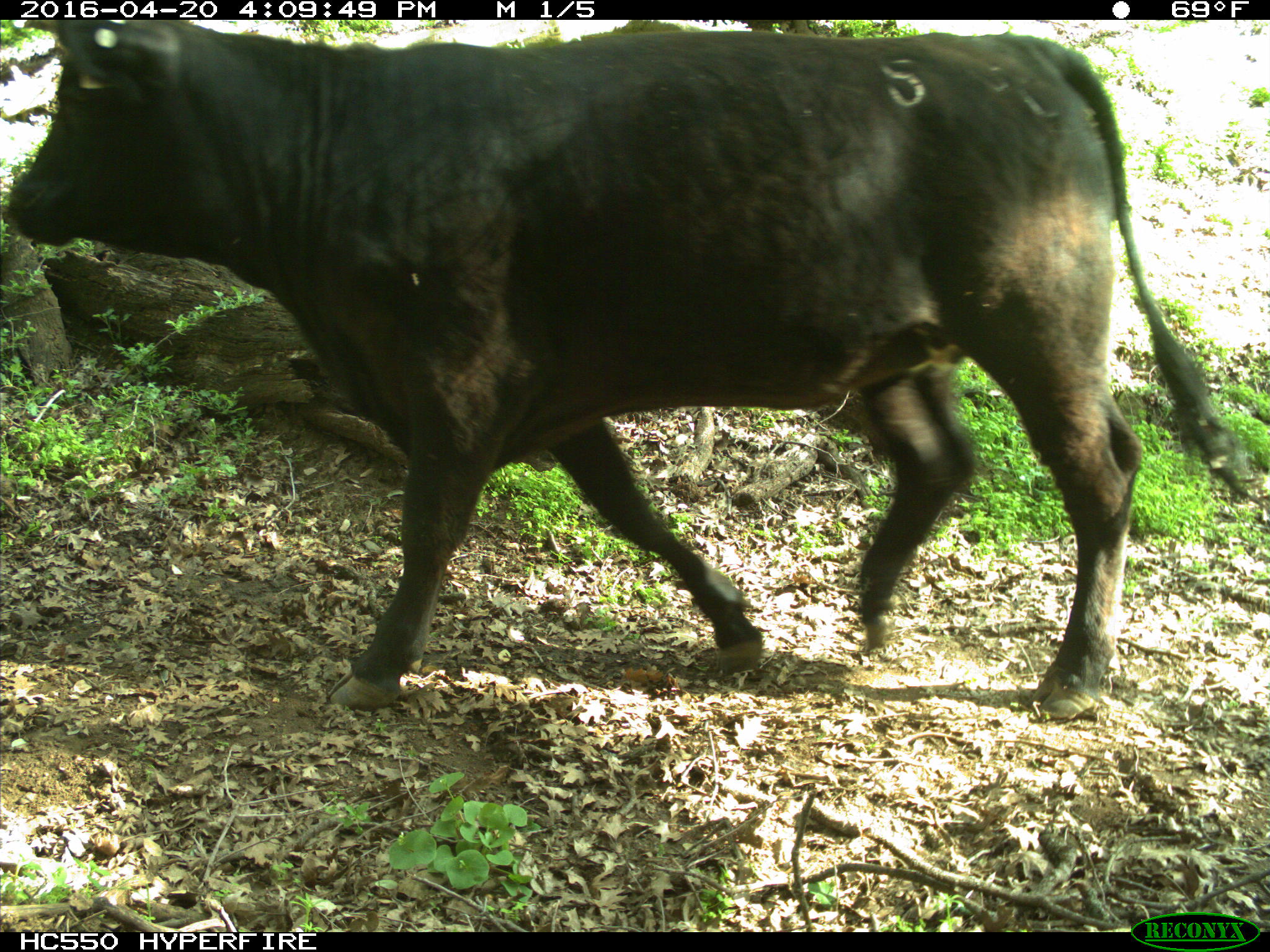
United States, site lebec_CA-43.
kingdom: Animalia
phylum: Chordata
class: Mammalia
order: Artiodactyla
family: Bovidae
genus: Bos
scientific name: Bos taurus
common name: domestic cow